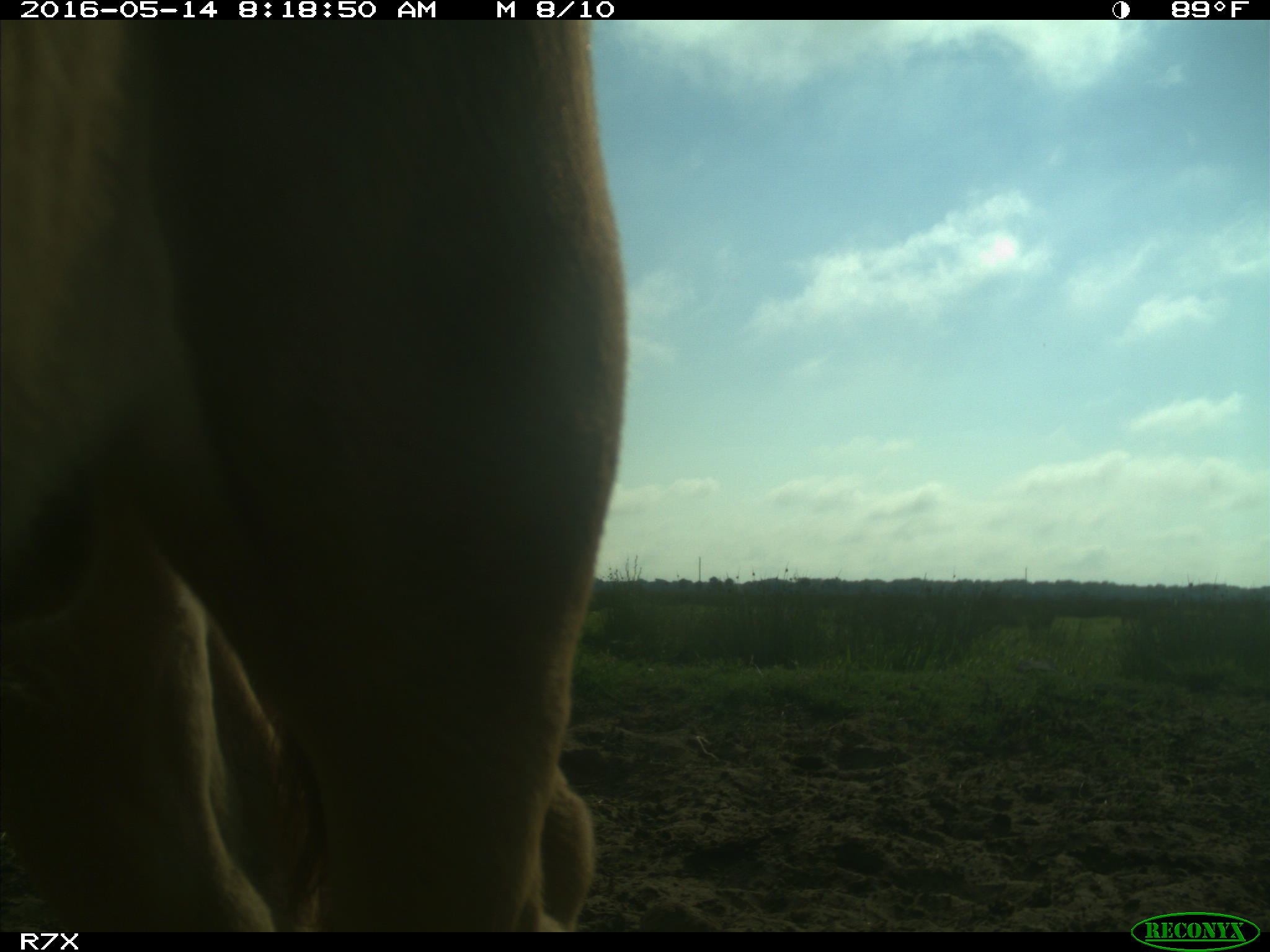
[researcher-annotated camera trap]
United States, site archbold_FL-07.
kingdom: Animalia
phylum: Chordata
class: Mammalia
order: Artiodactyla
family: Bovidae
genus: Bos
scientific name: Bos taurus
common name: domestic cow